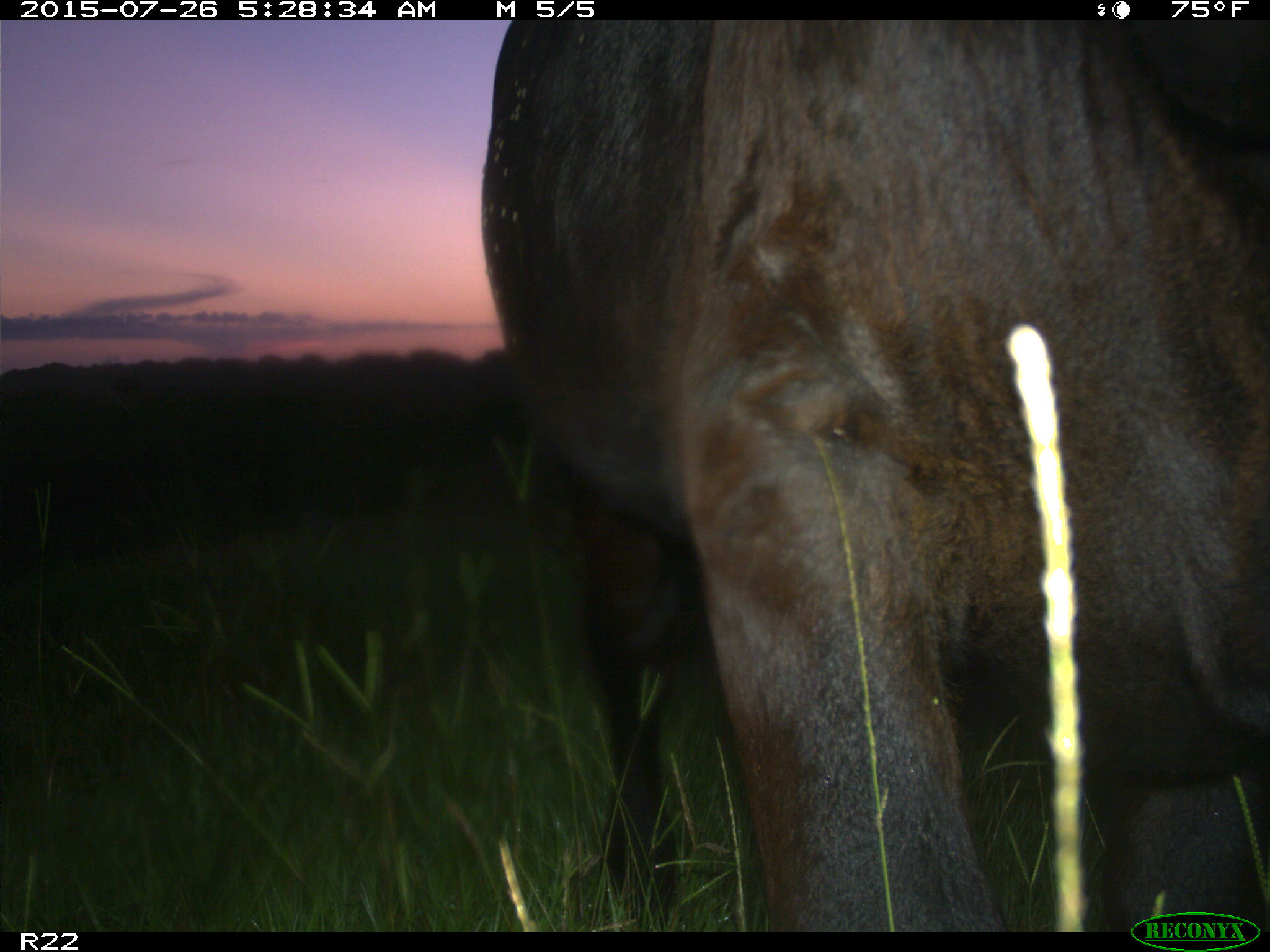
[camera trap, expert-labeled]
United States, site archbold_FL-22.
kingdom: Animalia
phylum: Chordata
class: Mammalia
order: Artiodactyla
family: Bovidae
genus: Bos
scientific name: Bos taurus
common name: domestic cow